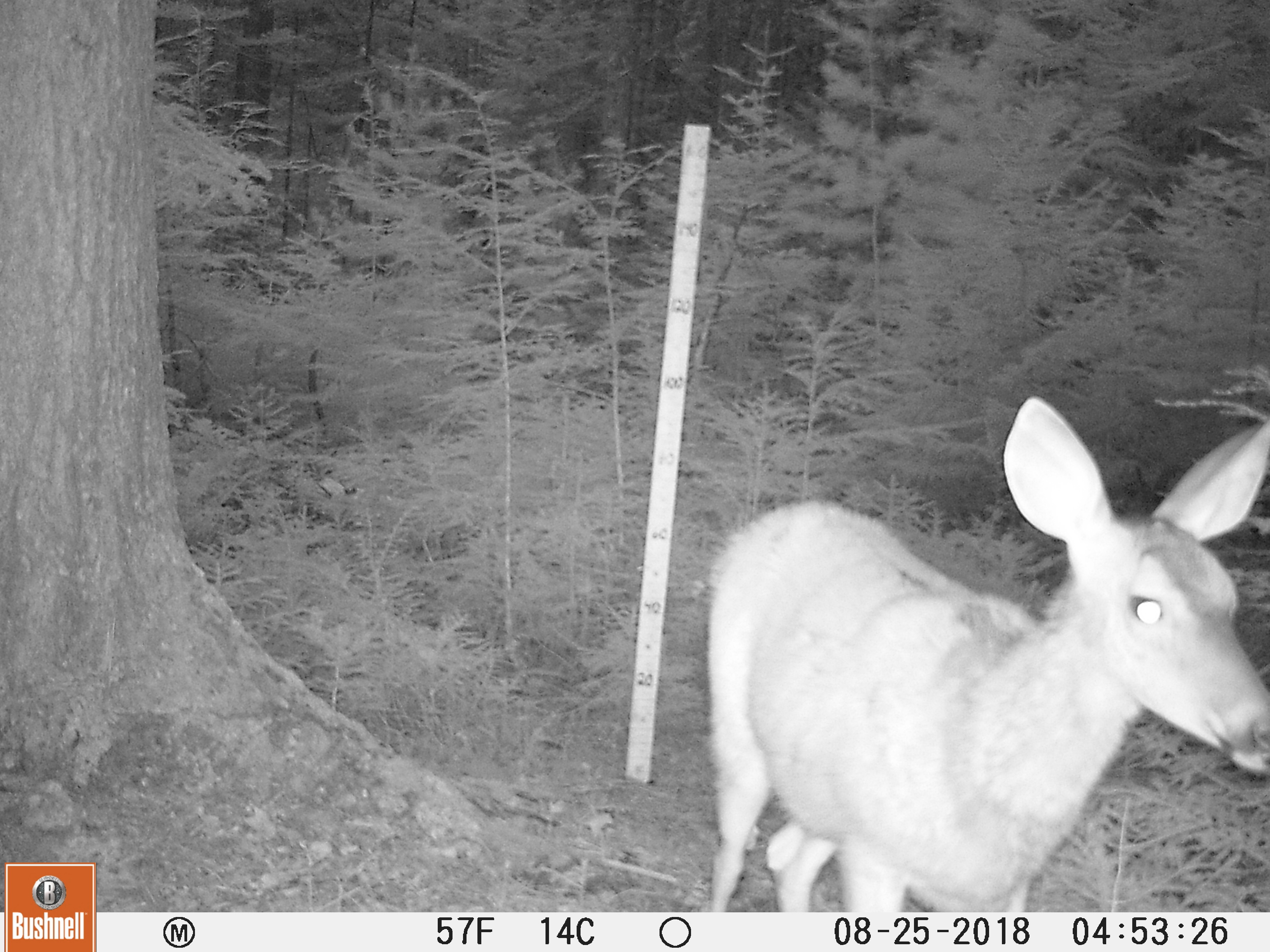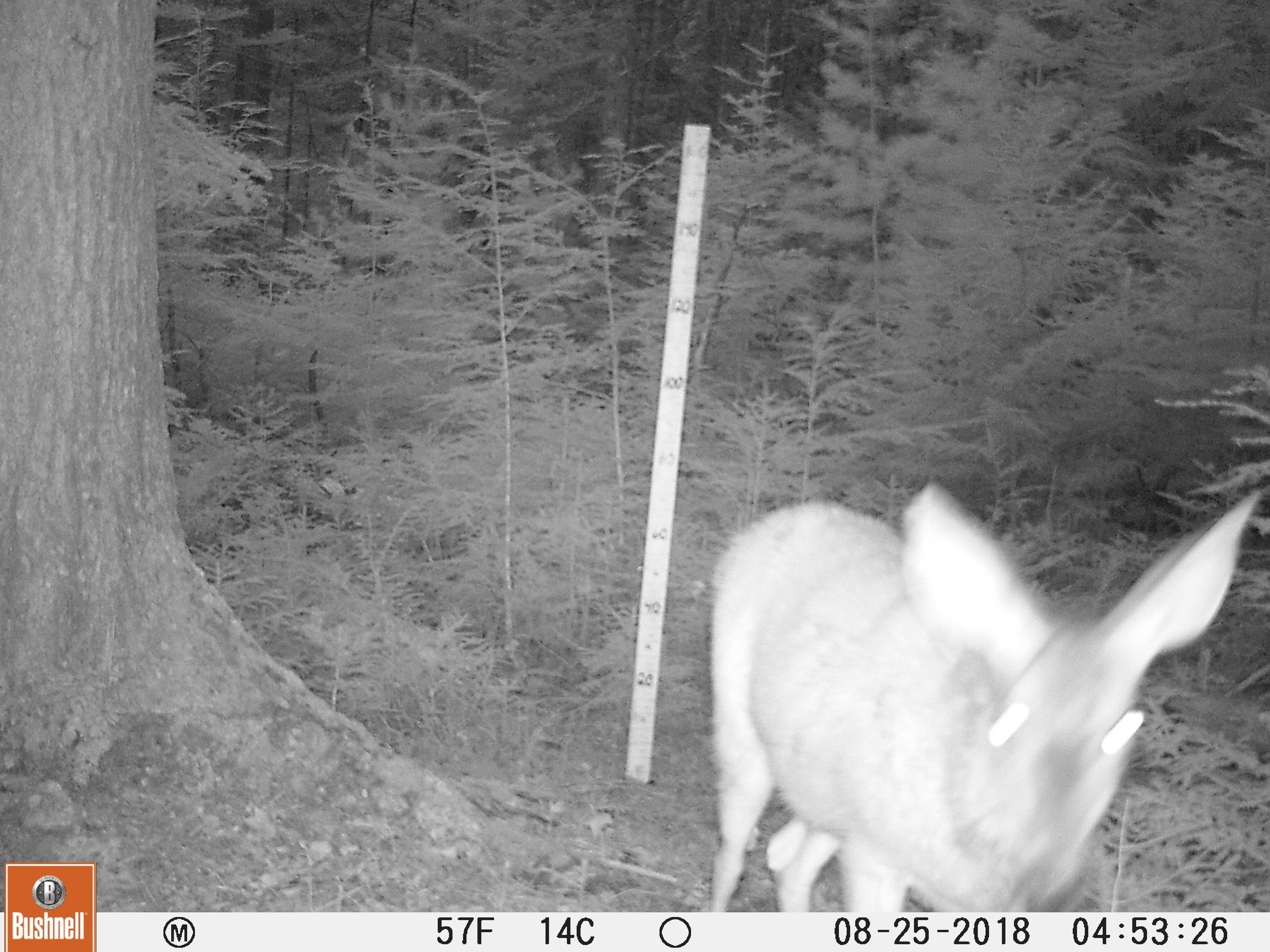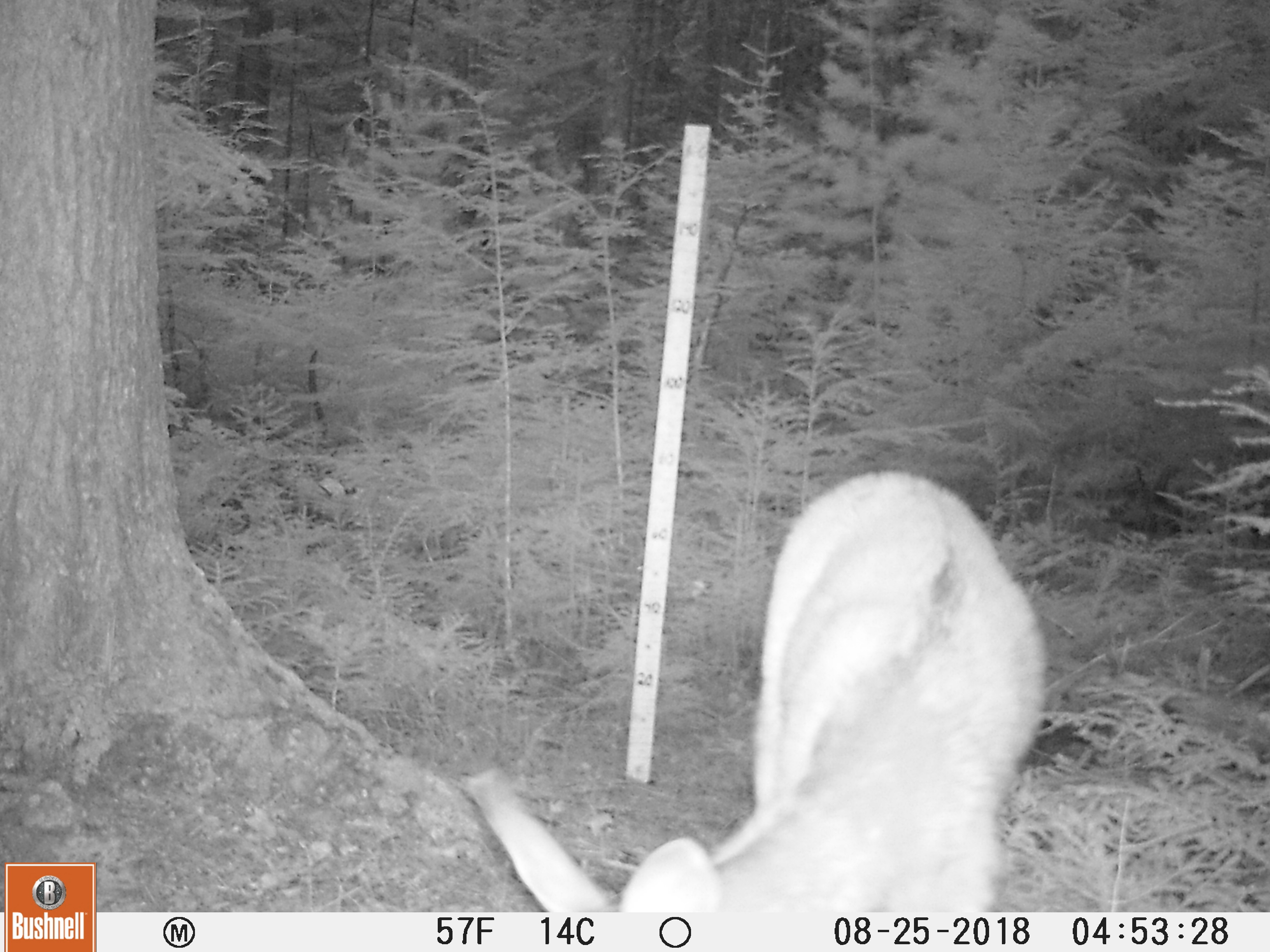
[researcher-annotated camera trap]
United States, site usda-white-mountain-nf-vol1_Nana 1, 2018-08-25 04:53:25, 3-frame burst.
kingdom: Animalia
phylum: Chordata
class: Mammalia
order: Artiodactyla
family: Cervidae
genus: Odocoileus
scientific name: Odocoileus virginianus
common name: white-tailed deer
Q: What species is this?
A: White-tailed deer (Odocoileus virginianus).